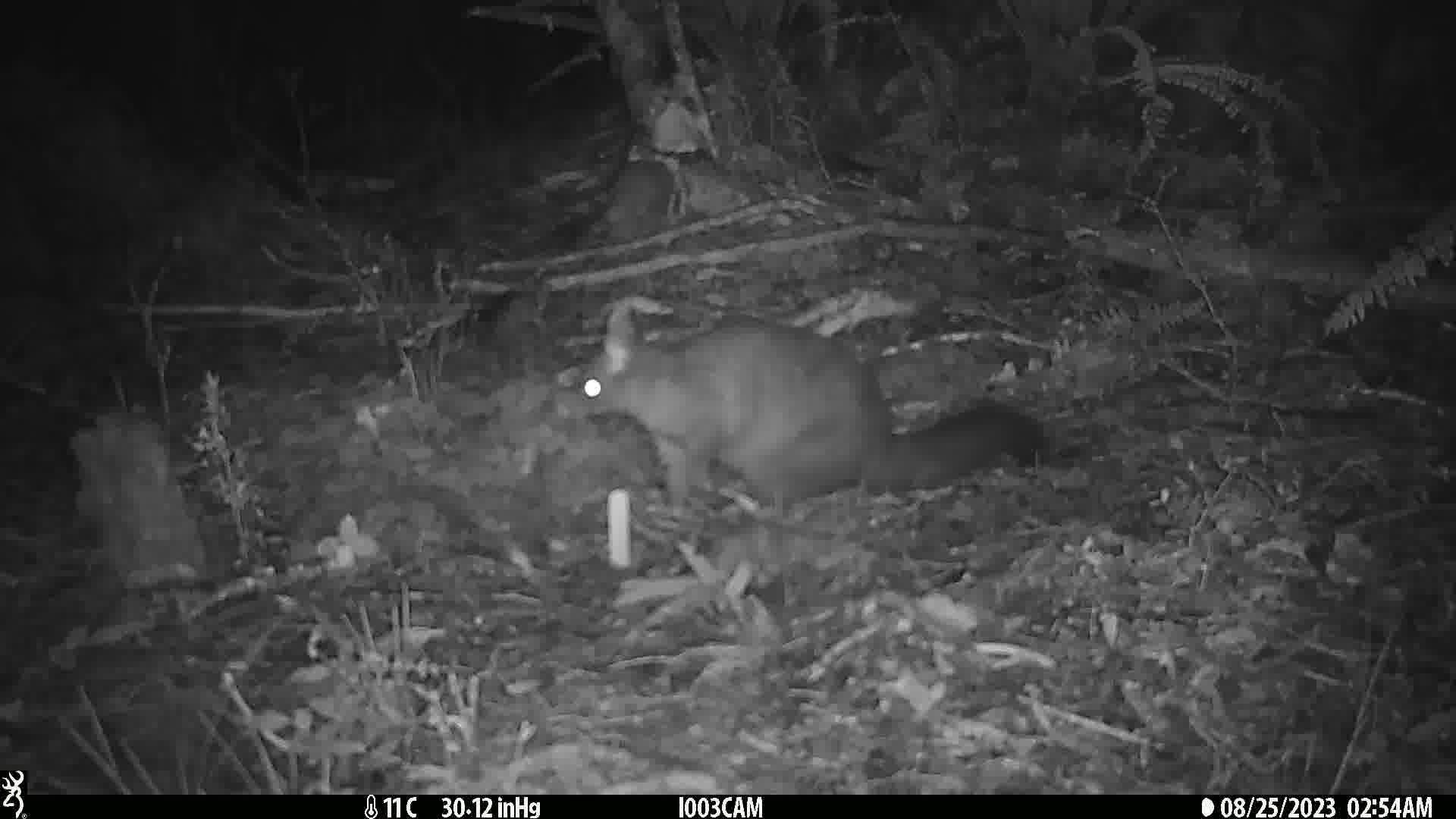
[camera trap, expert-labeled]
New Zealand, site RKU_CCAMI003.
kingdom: Animalia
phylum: Chordata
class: Mammalia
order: Diprotodontia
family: Phalangeridae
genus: Trichosurus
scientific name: Trichosurus vulpecula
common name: common brushtail possum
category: possum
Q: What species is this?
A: Possum (common brushtail possum) (Trichosurus vulpecula).